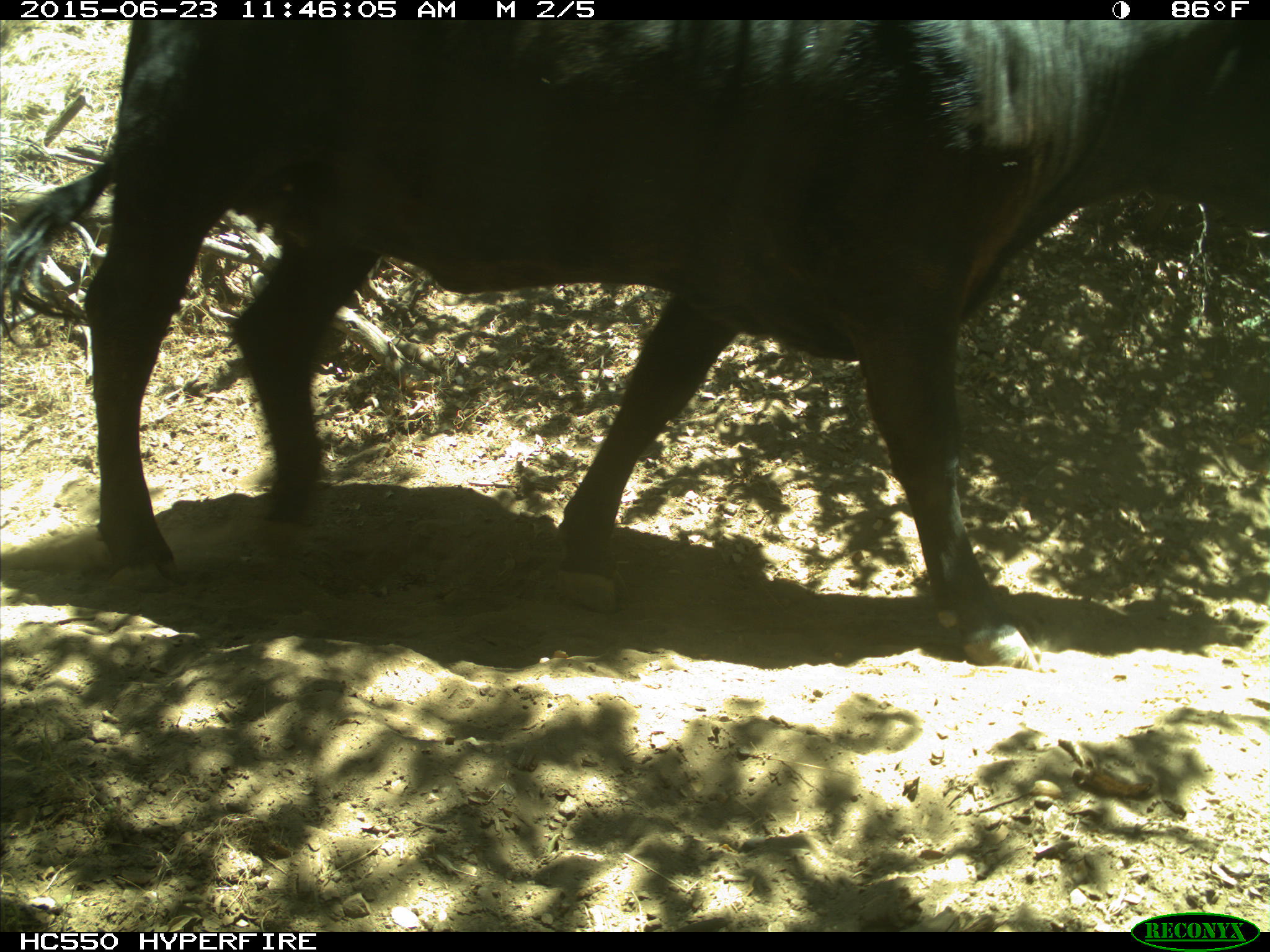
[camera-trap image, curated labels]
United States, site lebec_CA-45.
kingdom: Animalia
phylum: Chordata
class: Mammalia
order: Artiodactyla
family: Bovidae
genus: Bos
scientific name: Bos taurus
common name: domestic cow